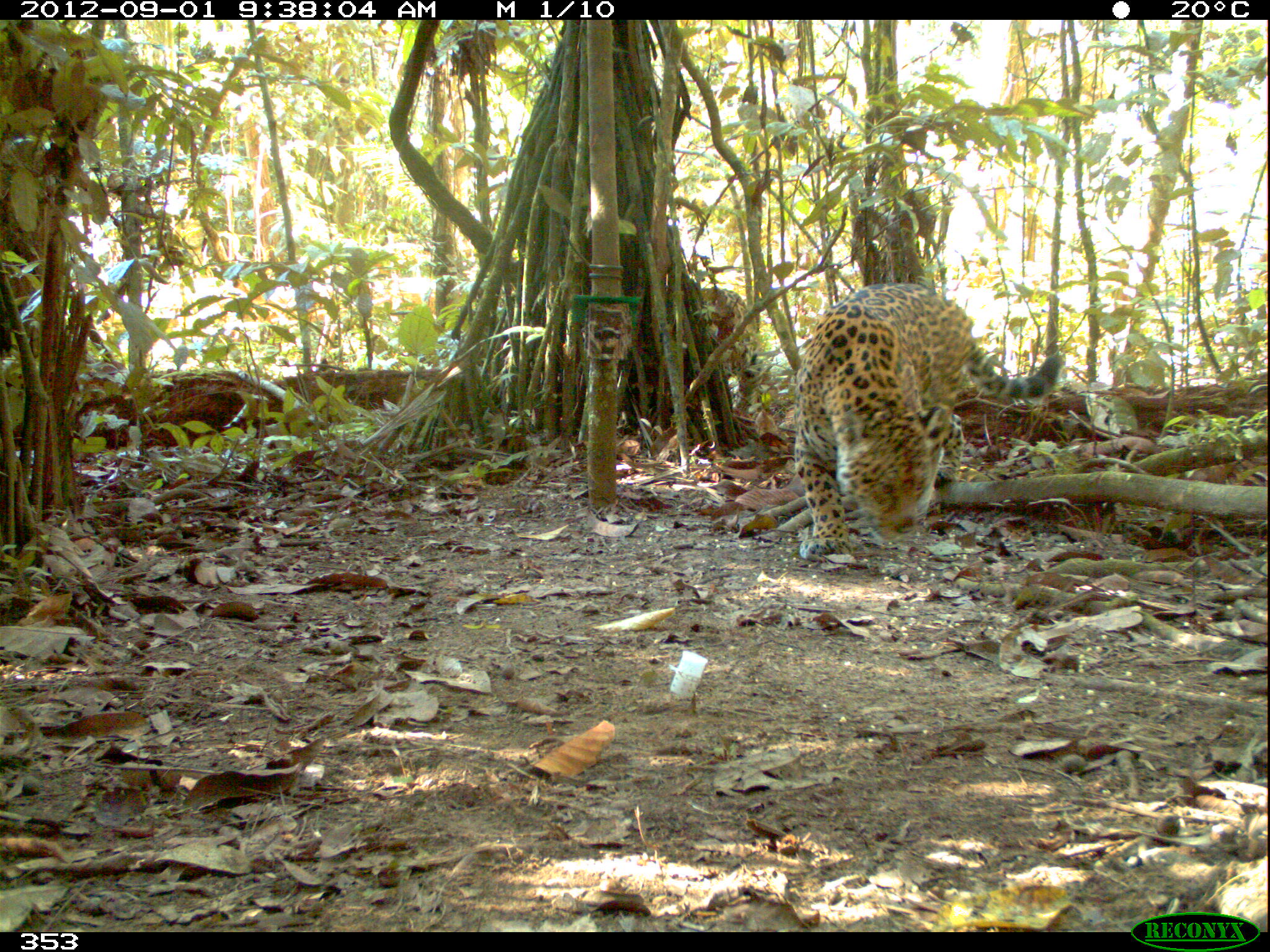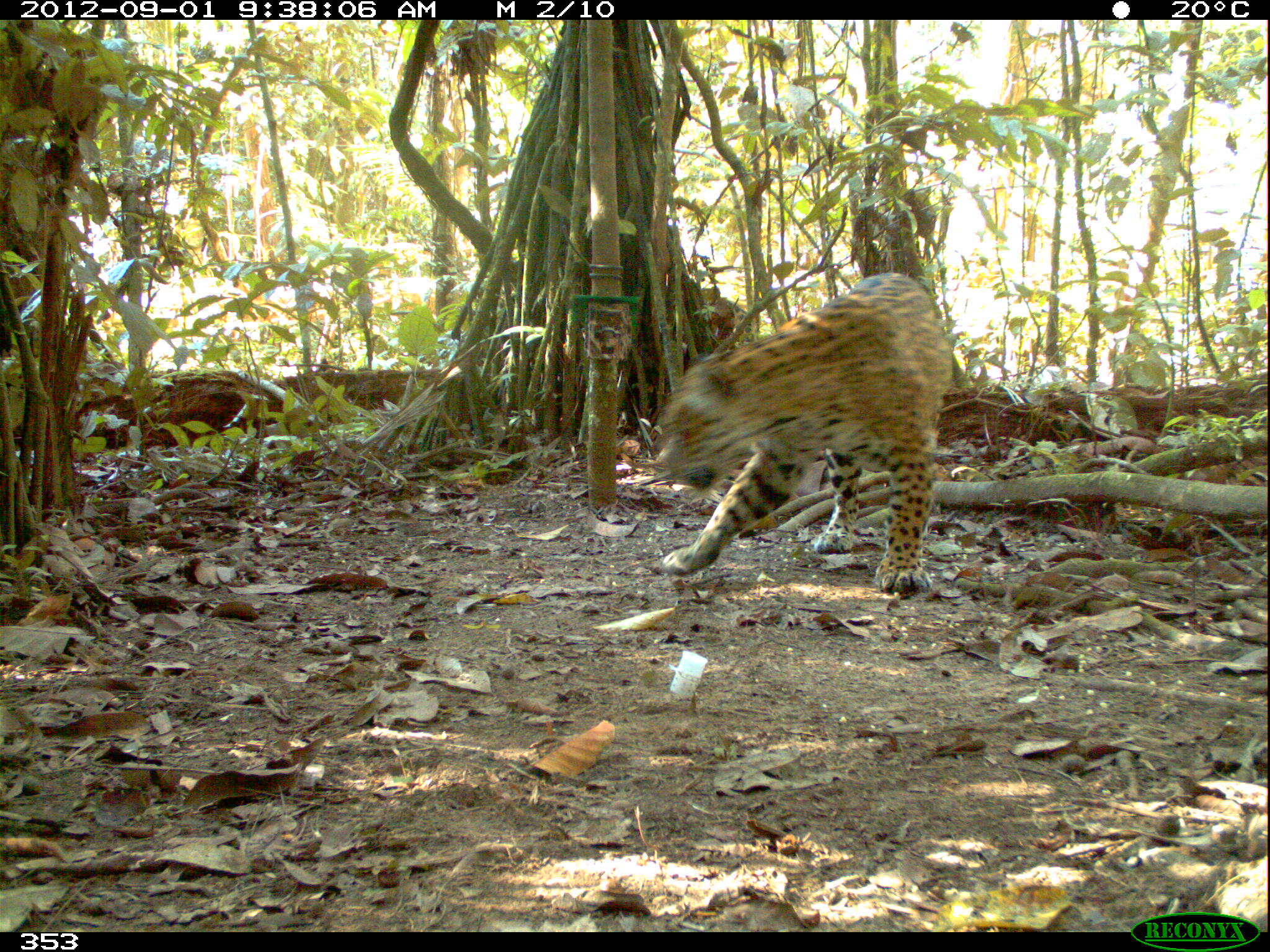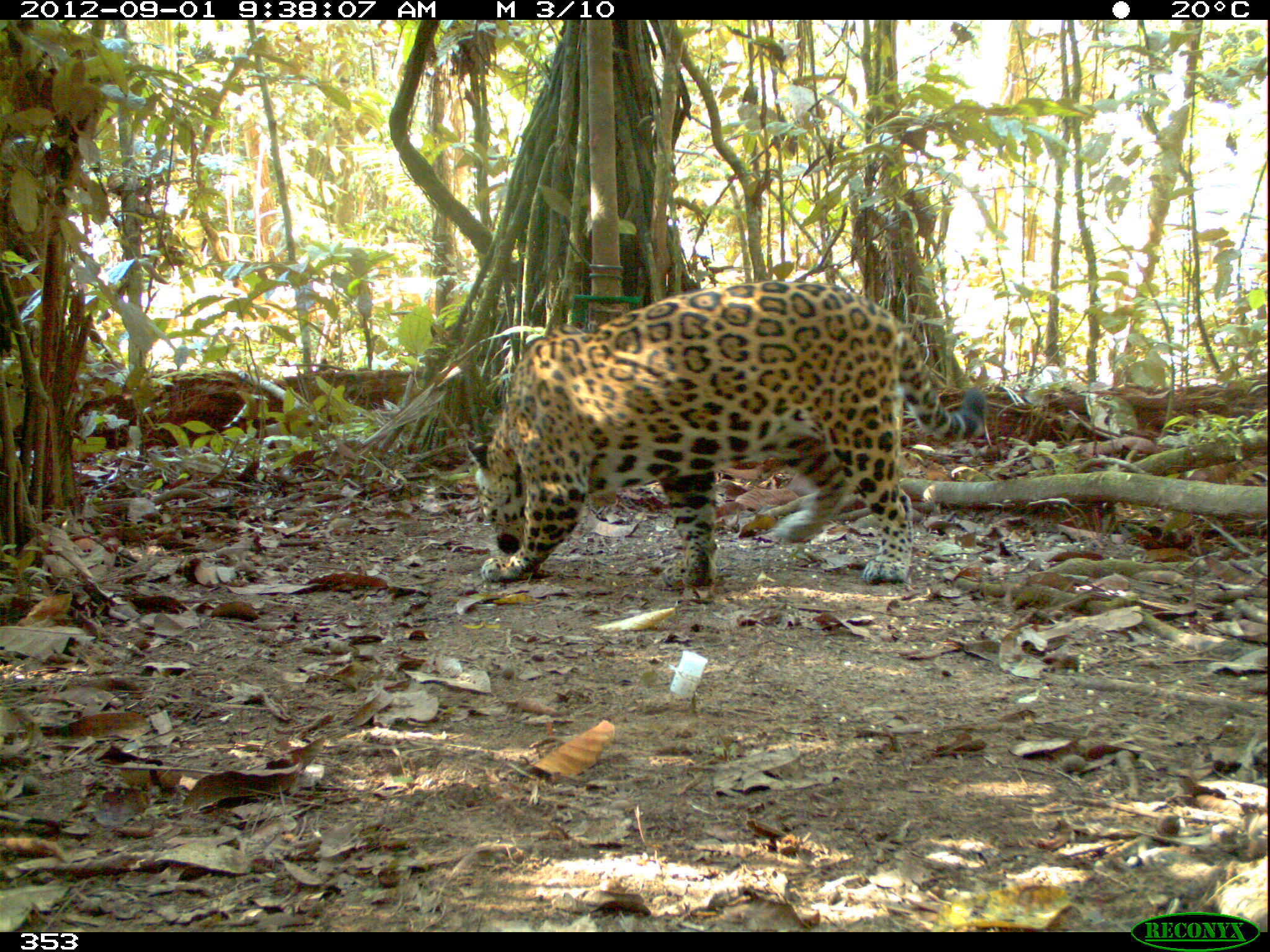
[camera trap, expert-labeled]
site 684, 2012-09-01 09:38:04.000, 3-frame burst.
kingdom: Animalia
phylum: Chordata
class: Mammalia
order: Carnivora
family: Felidae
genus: Panthera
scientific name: Panthera onca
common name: jaguar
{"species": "Panthera onca (jaguar)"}